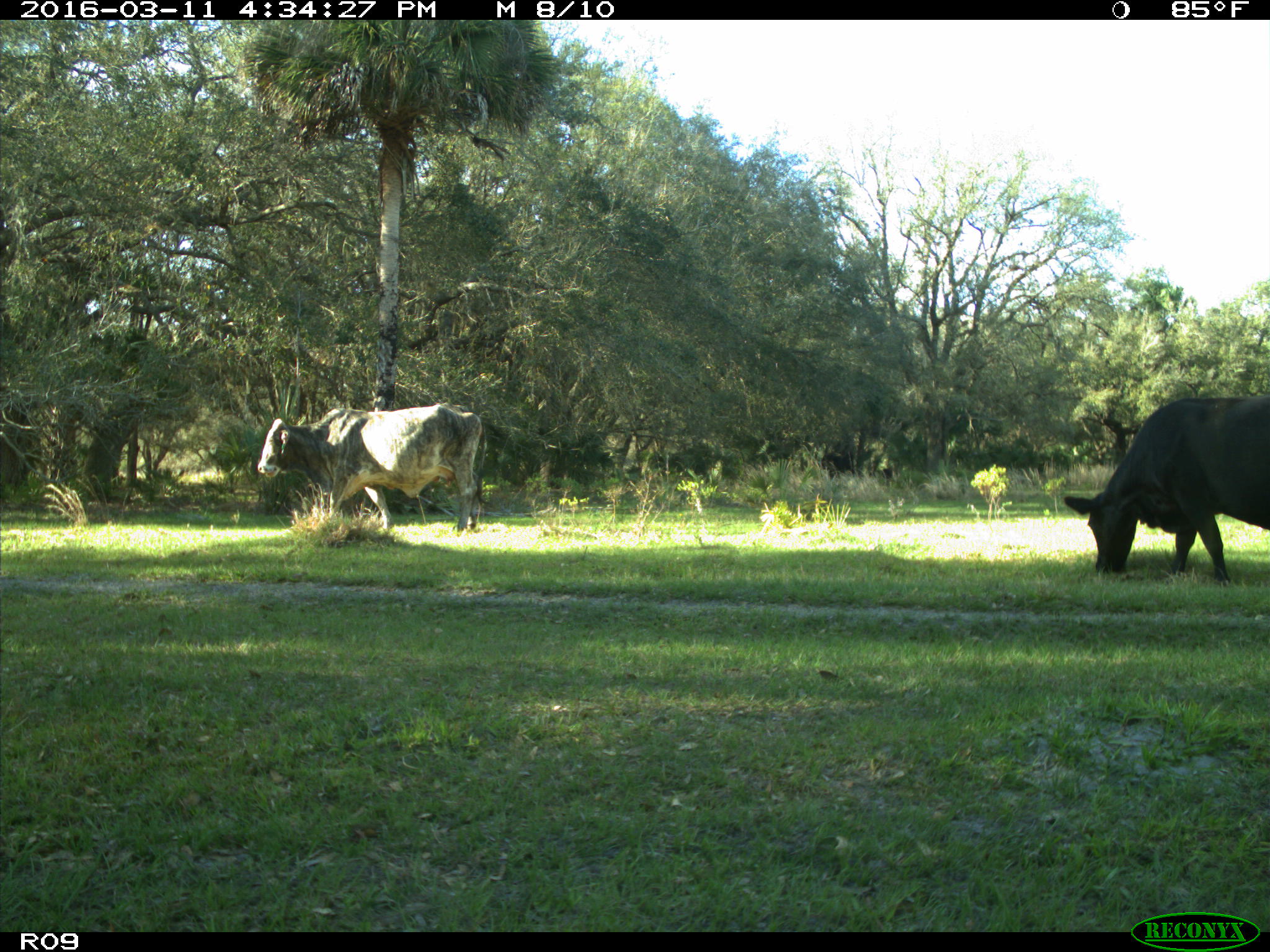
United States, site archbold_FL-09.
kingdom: Animalia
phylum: Chordata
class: Mammalia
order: Artiodactyla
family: Bovidae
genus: Bos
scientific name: Bos taurus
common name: domestic cow